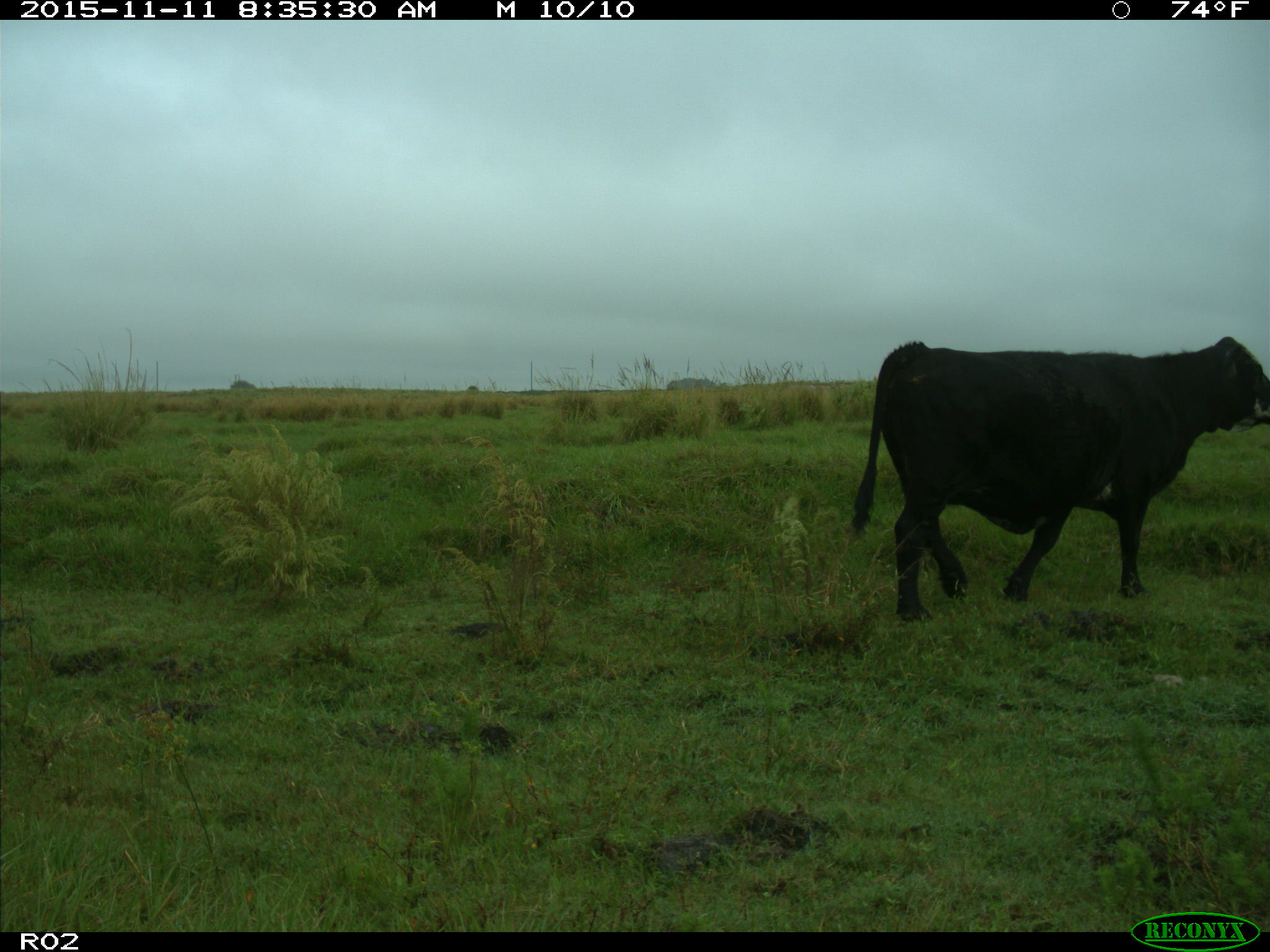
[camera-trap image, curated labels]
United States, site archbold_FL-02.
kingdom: Animalia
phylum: Chordata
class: Mammalia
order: Artiodactyla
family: Bovidae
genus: Bos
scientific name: Bos taurus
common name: domestic cow